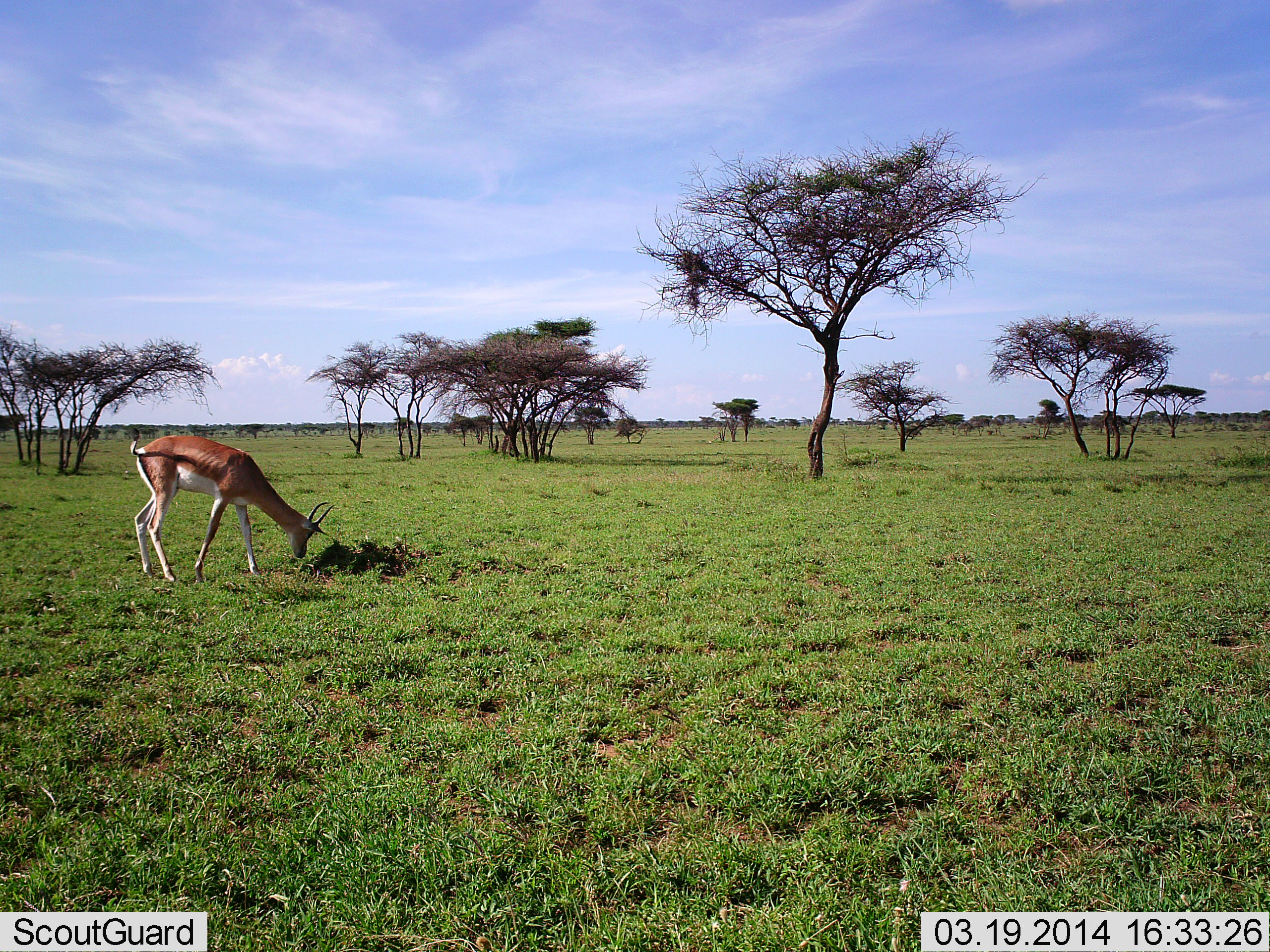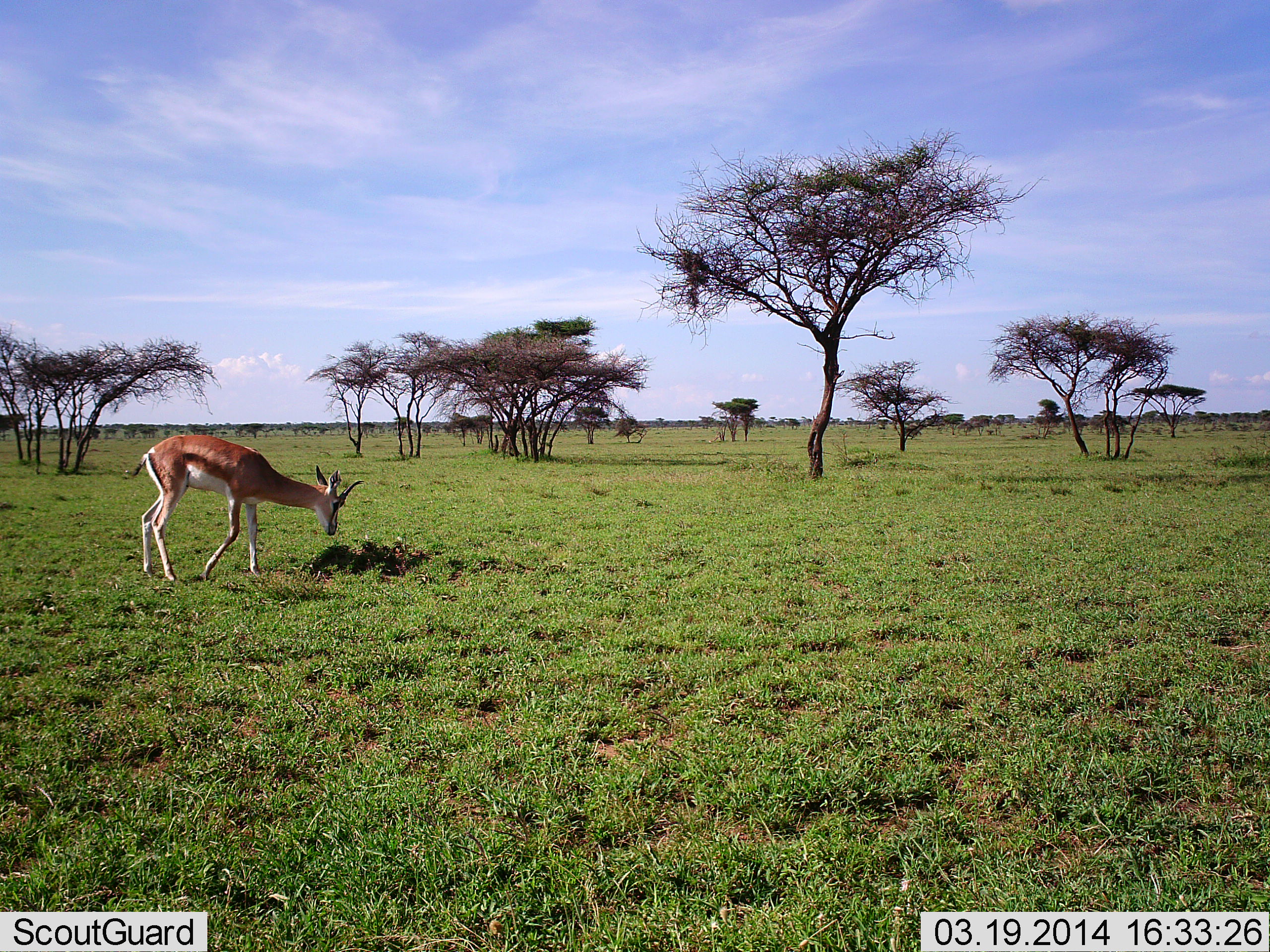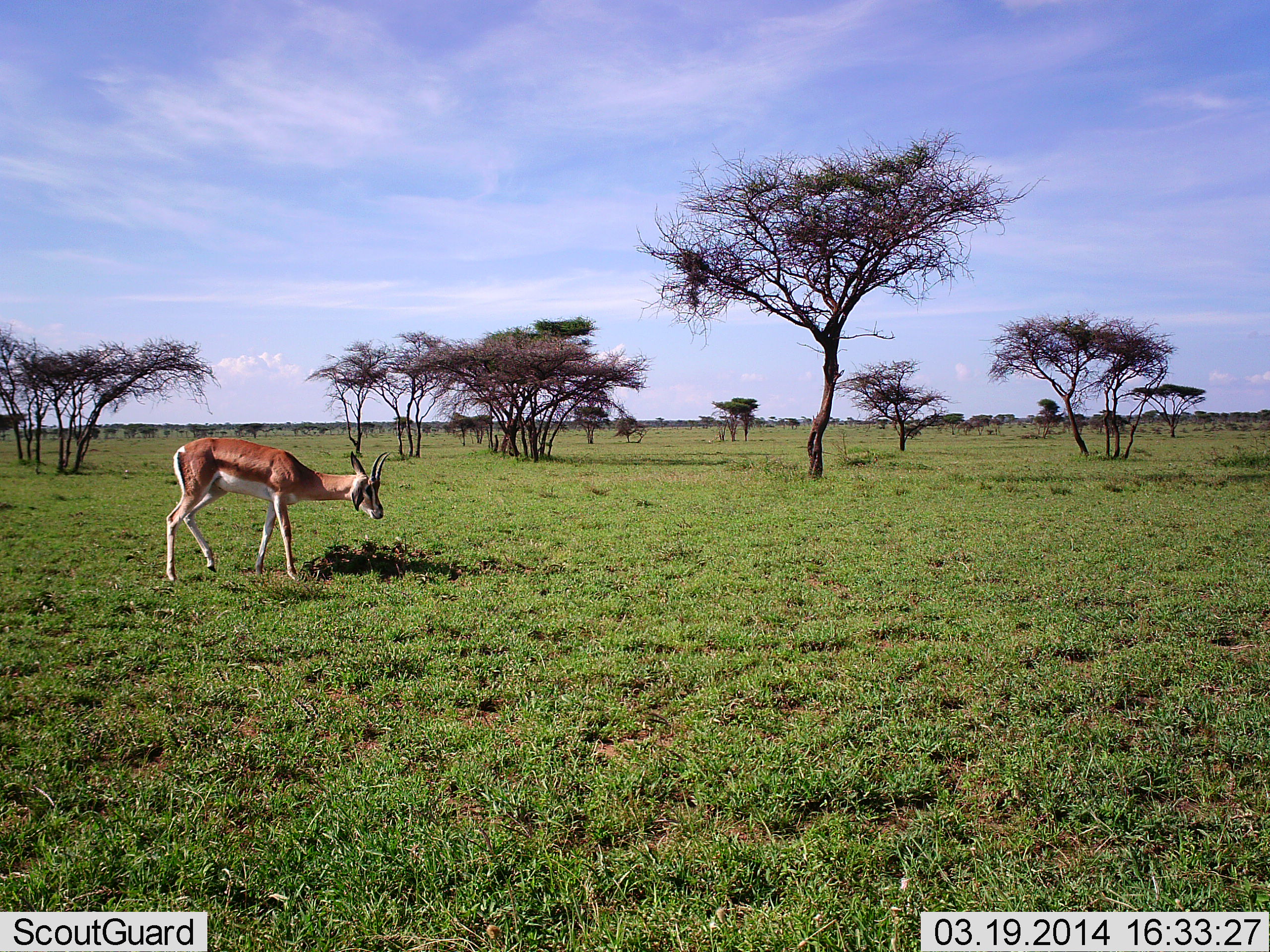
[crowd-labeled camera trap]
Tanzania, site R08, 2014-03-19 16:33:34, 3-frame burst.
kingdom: Animalia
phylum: Chordata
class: Mammalia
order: Artiodactyla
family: Bovidae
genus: Nanger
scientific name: Nanger granti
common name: grant's gazelle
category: gazellegrants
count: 1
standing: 40%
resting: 0%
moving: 20%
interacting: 0%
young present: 10%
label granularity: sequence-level